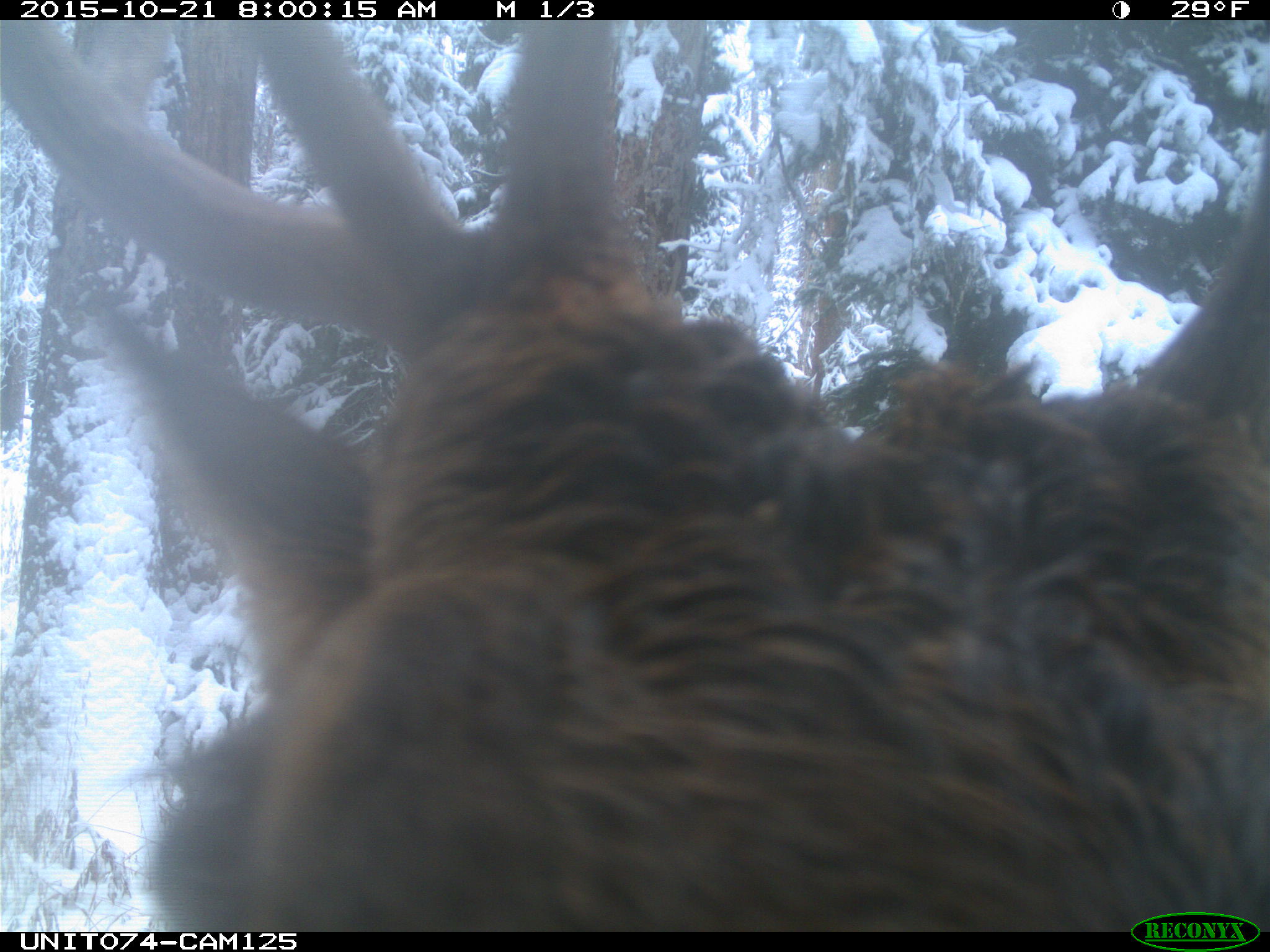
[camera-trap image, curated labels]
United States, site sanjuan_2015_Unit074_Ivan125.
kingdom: Animalia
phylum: Chordata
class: Mammalia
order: Artiodactyla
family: Cervidae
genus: Cervus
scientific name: Cervus elaphus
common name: red deer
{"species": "Cervus elaphus (red deer)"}